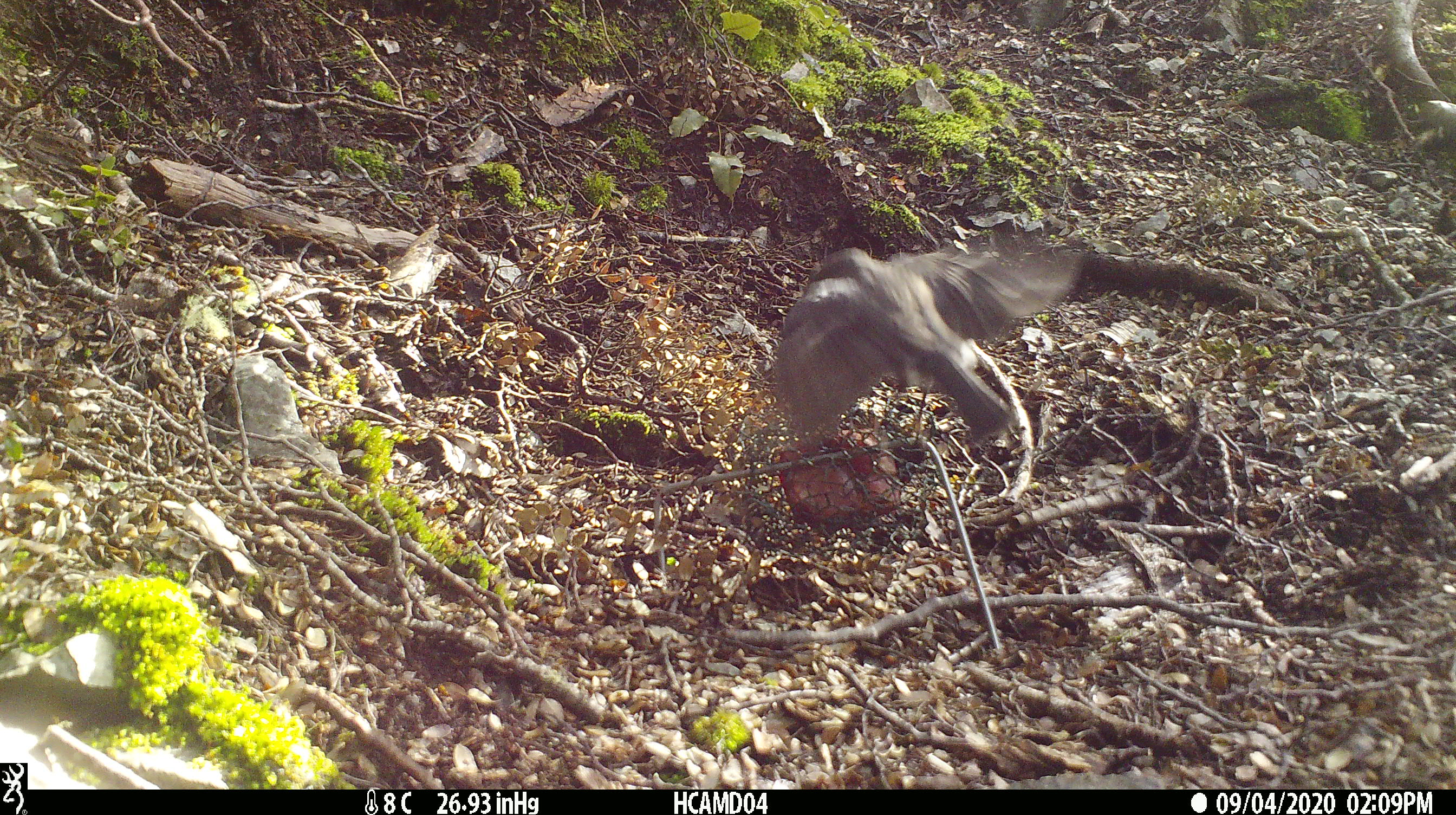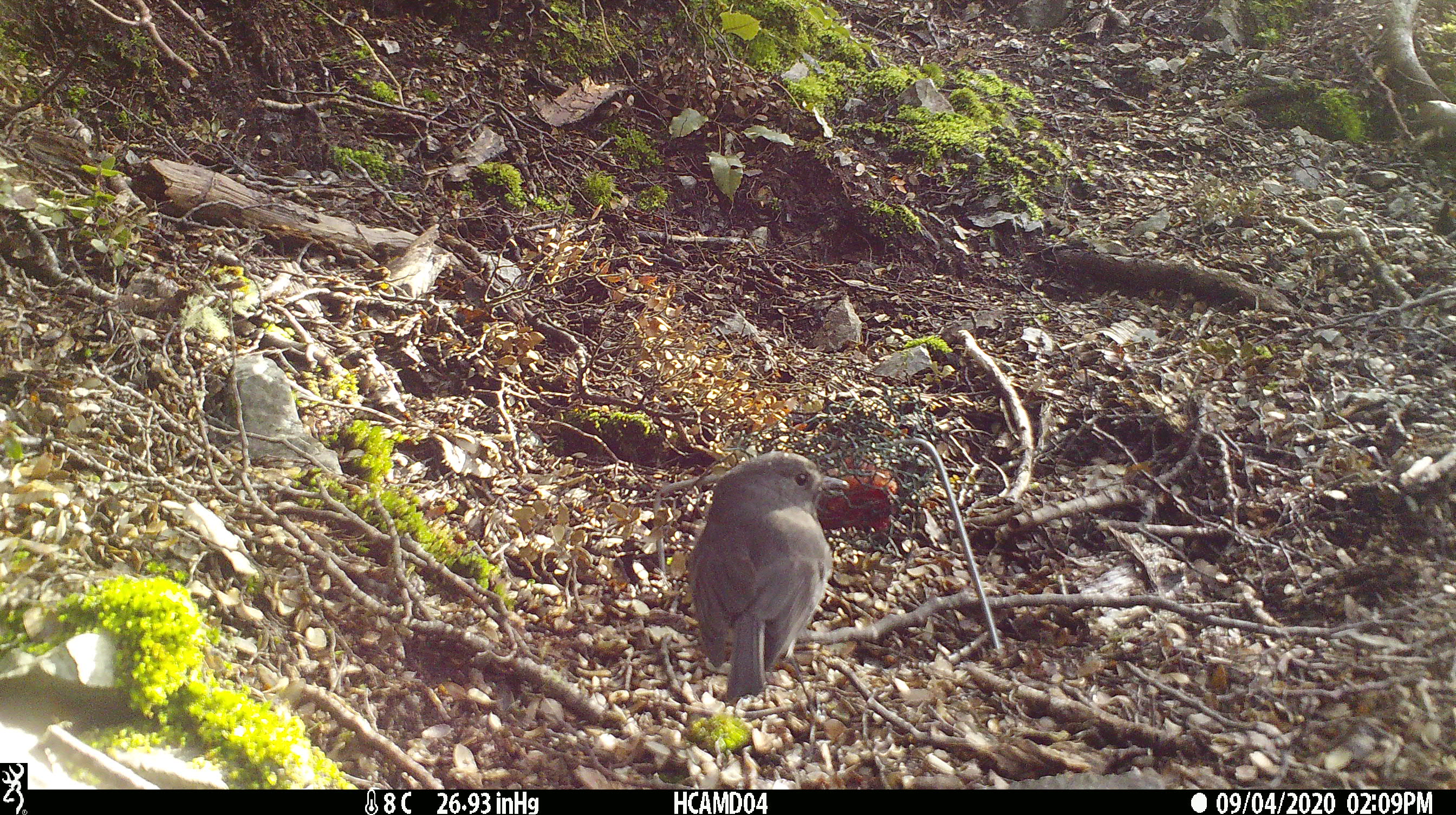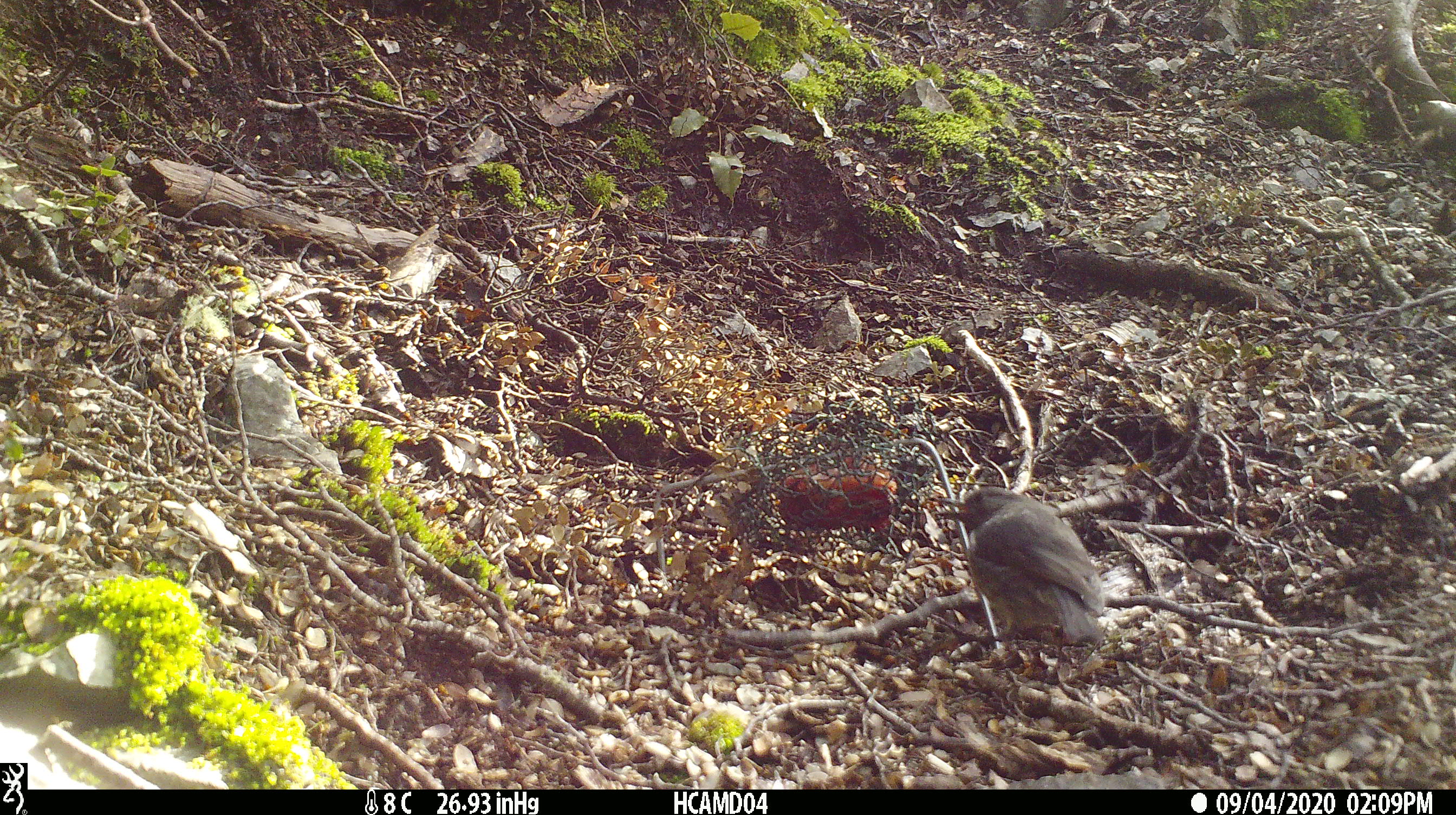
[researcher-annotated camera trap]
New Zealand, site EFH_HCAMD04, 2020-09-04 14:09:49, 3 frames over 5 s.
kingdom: Animalia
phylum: Chordata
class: Aves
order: Passeriformes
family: Petroicidae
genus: Petroica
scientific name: Petroica australis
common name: new zealand robin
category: robin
Robin (new zealand robin) (Petroica australis).